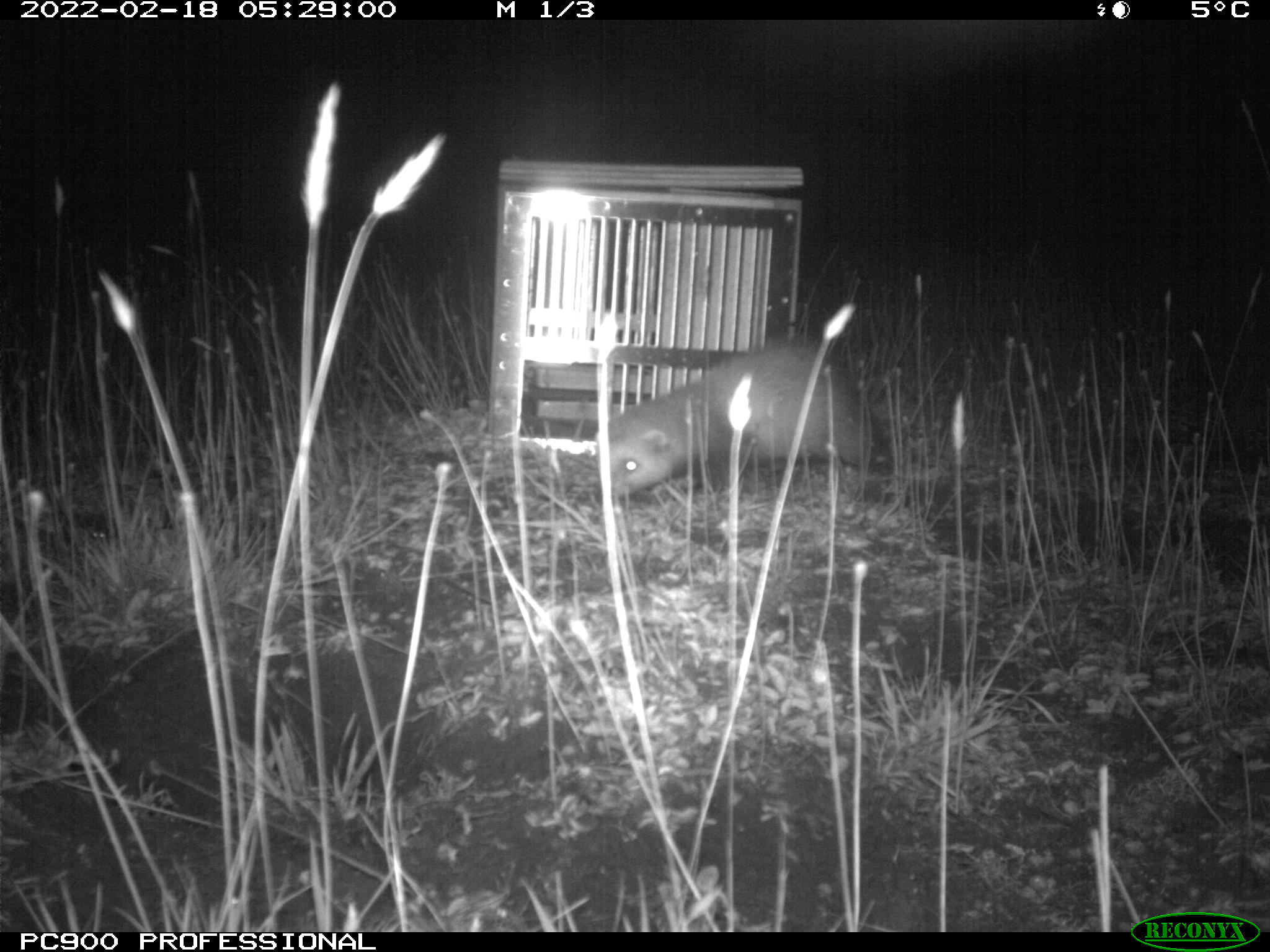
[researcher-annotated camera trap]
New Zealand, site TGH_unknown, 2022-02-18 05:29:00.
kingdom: Animalia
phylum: Chordata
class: Mammalia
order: Carnivora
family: Mustelidae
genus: Mustela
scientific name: Mustela furo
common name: ferret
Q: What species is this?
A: Ferret (Mustela furo).